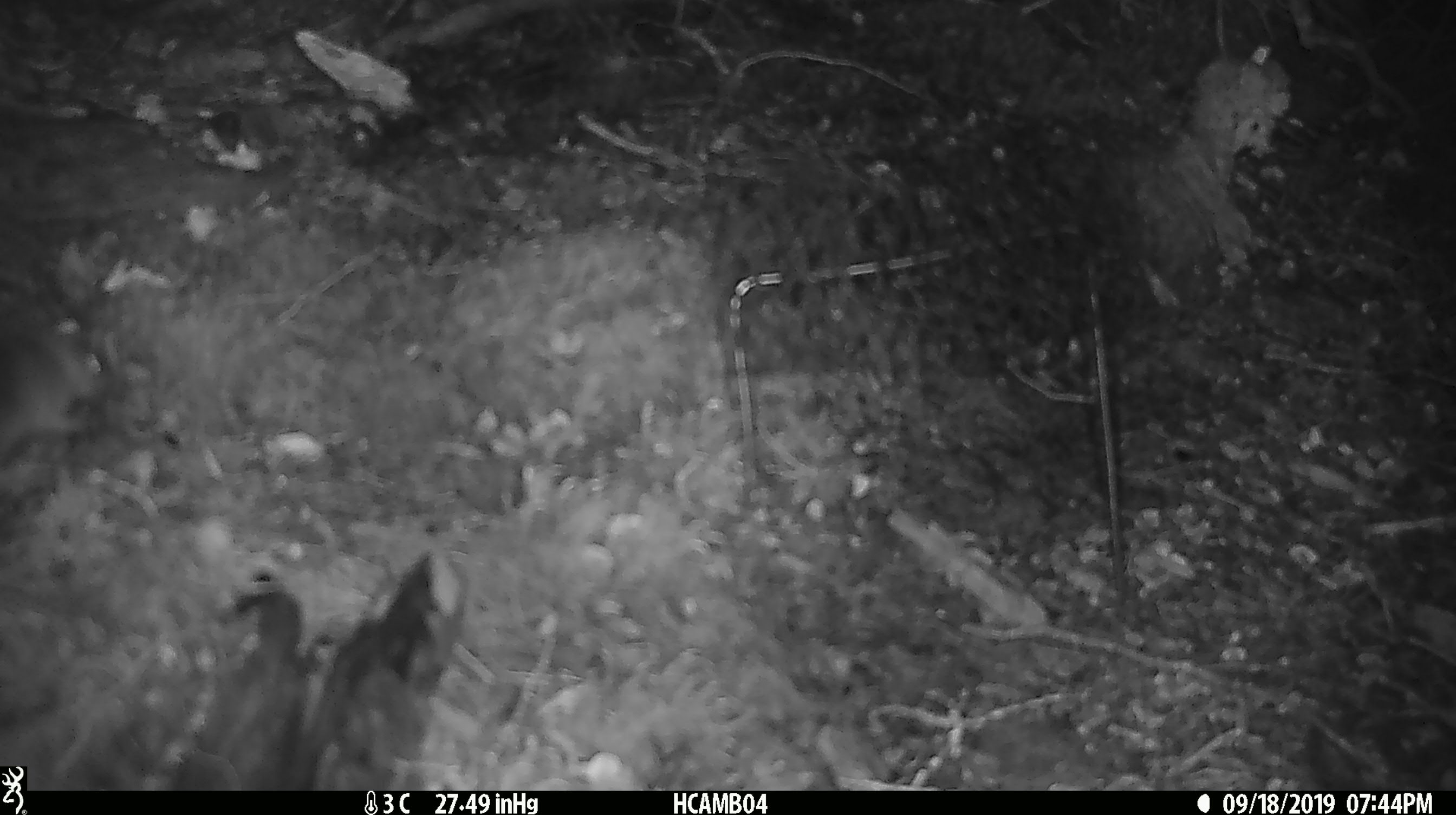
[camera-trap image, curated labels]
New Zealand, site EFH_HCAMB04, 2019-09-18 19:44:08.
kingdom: Animalia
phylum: Chordata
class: Mammalia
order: Rodentia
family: Muridae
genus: Mus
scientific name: Mus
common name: mouse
Mouse (Mus).